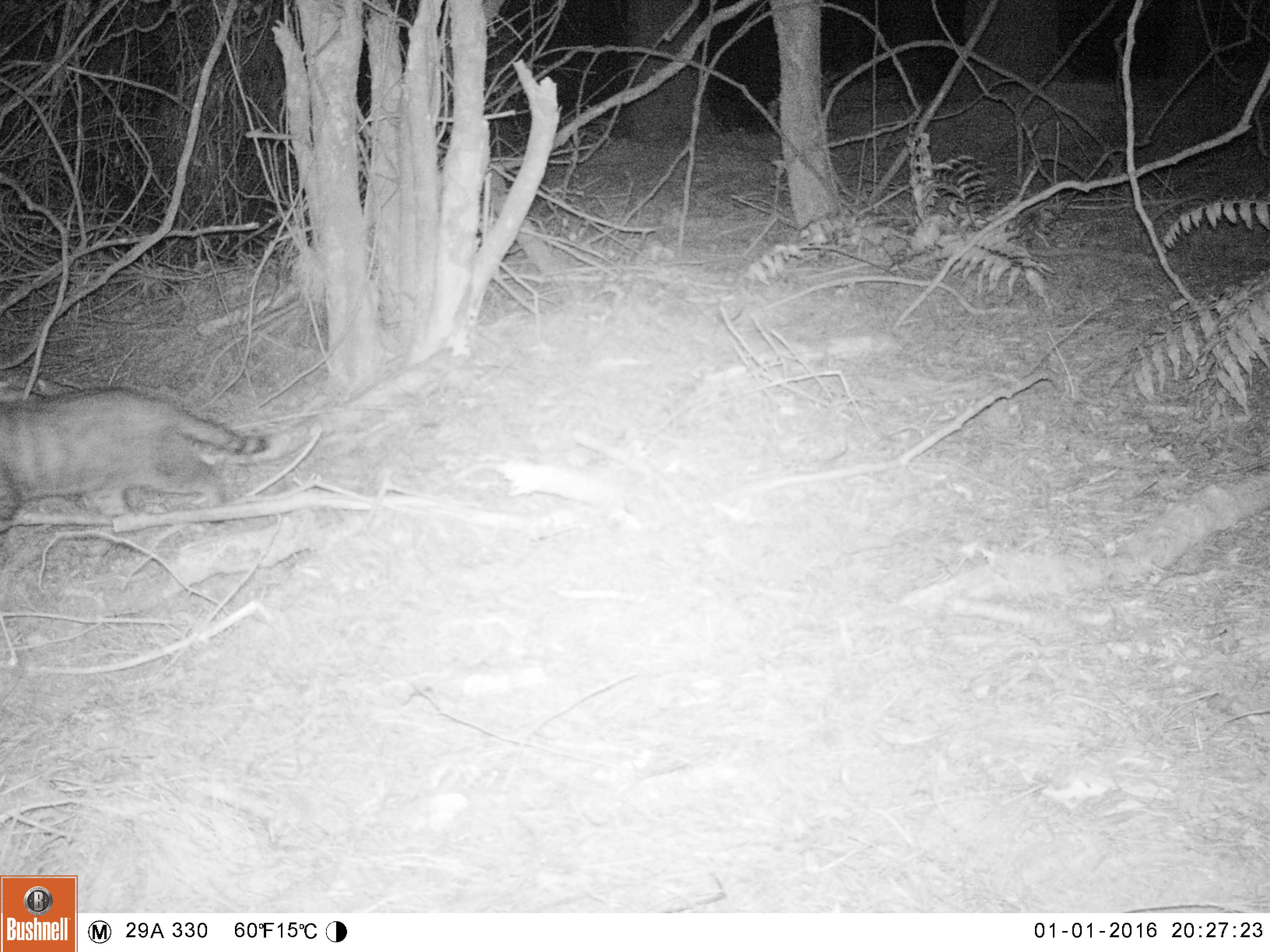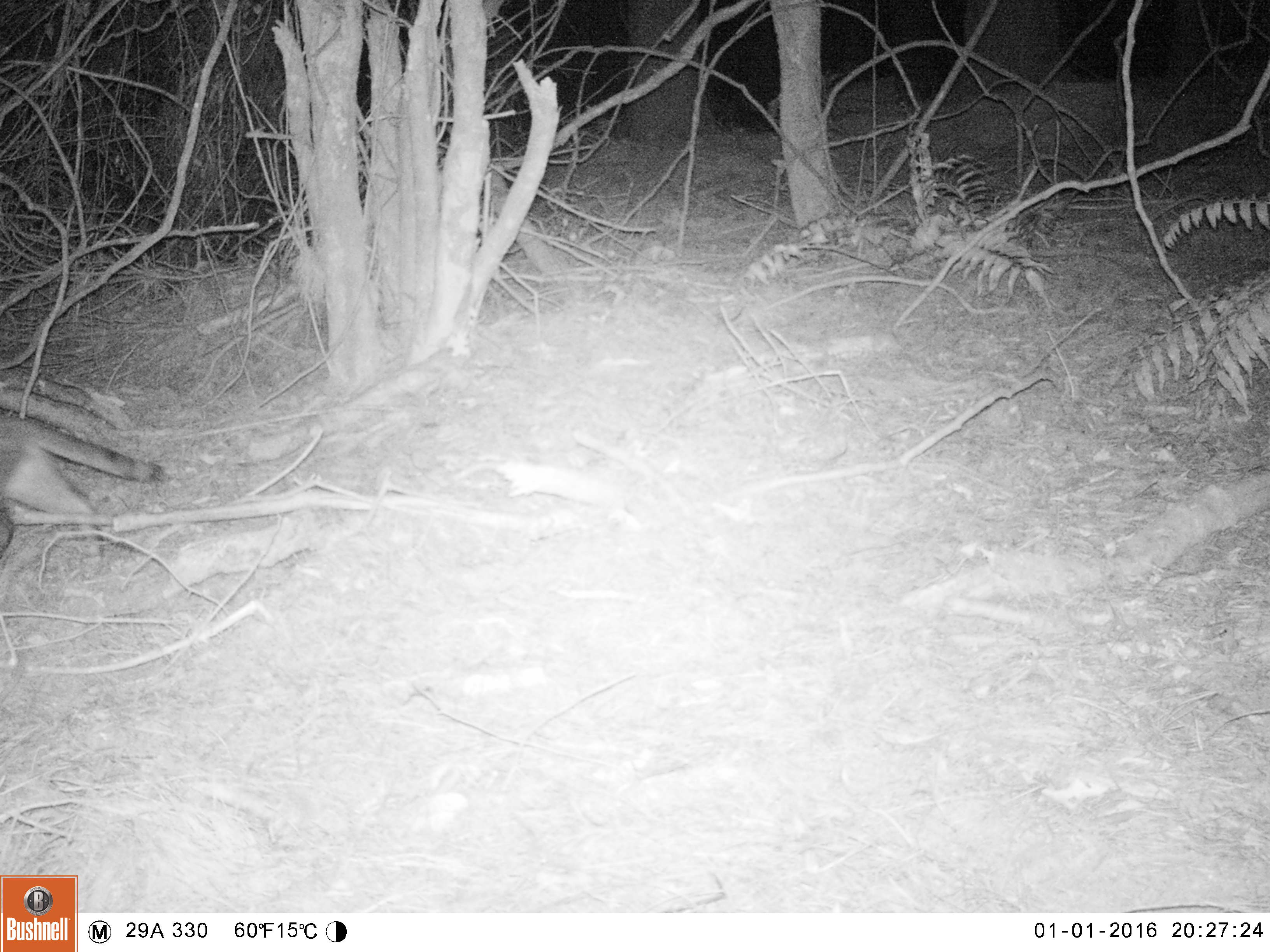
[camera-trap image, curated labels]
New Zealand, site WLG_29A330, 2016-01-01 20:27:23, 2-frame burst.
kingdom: Animalia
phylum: Chordata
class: Mammalia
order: Carnivora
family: Felidae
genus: Felis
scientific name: Felis catus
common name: domestic cat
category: cat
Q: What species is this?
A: Cat (domestic cat) (Felis catus).